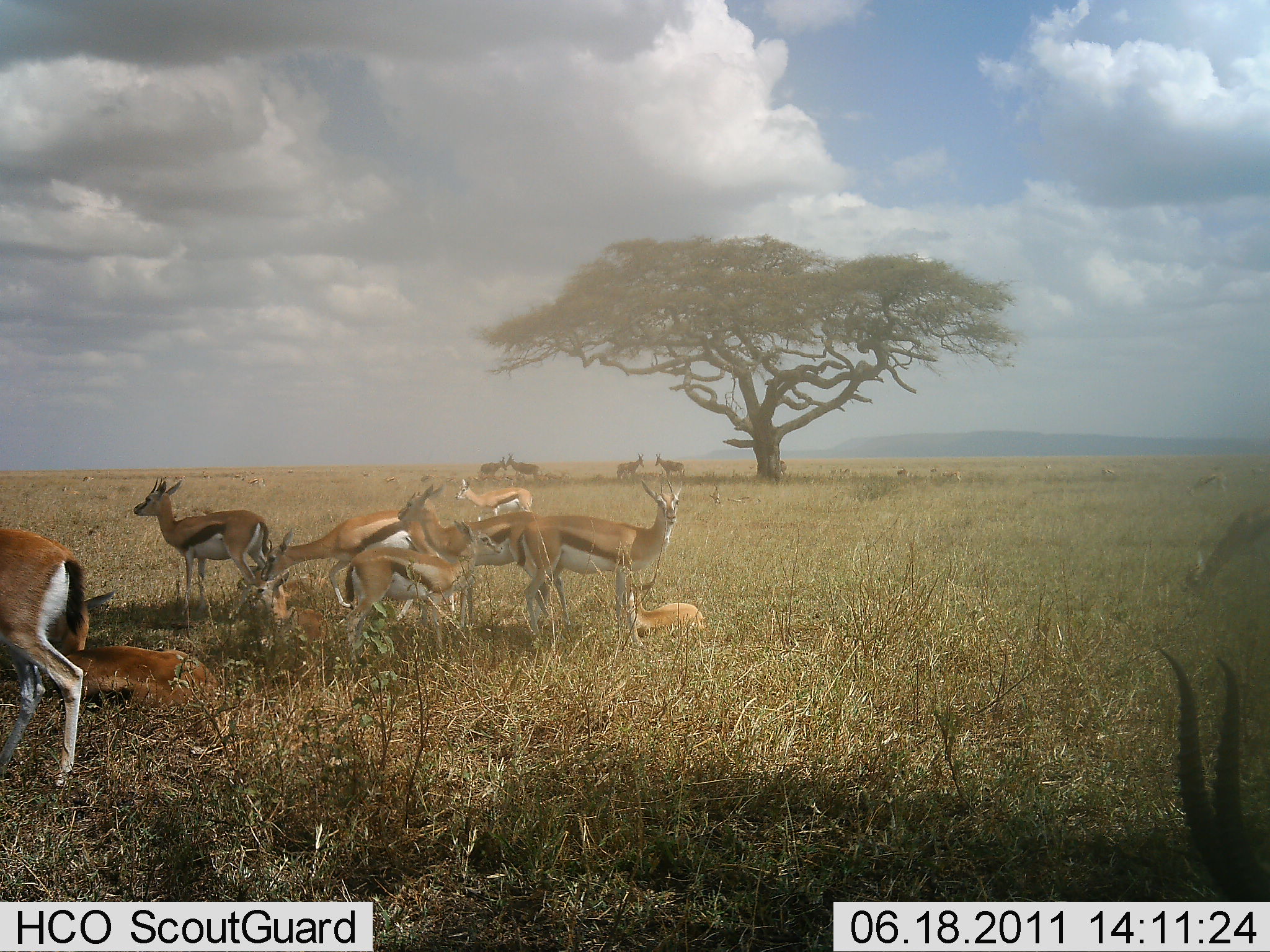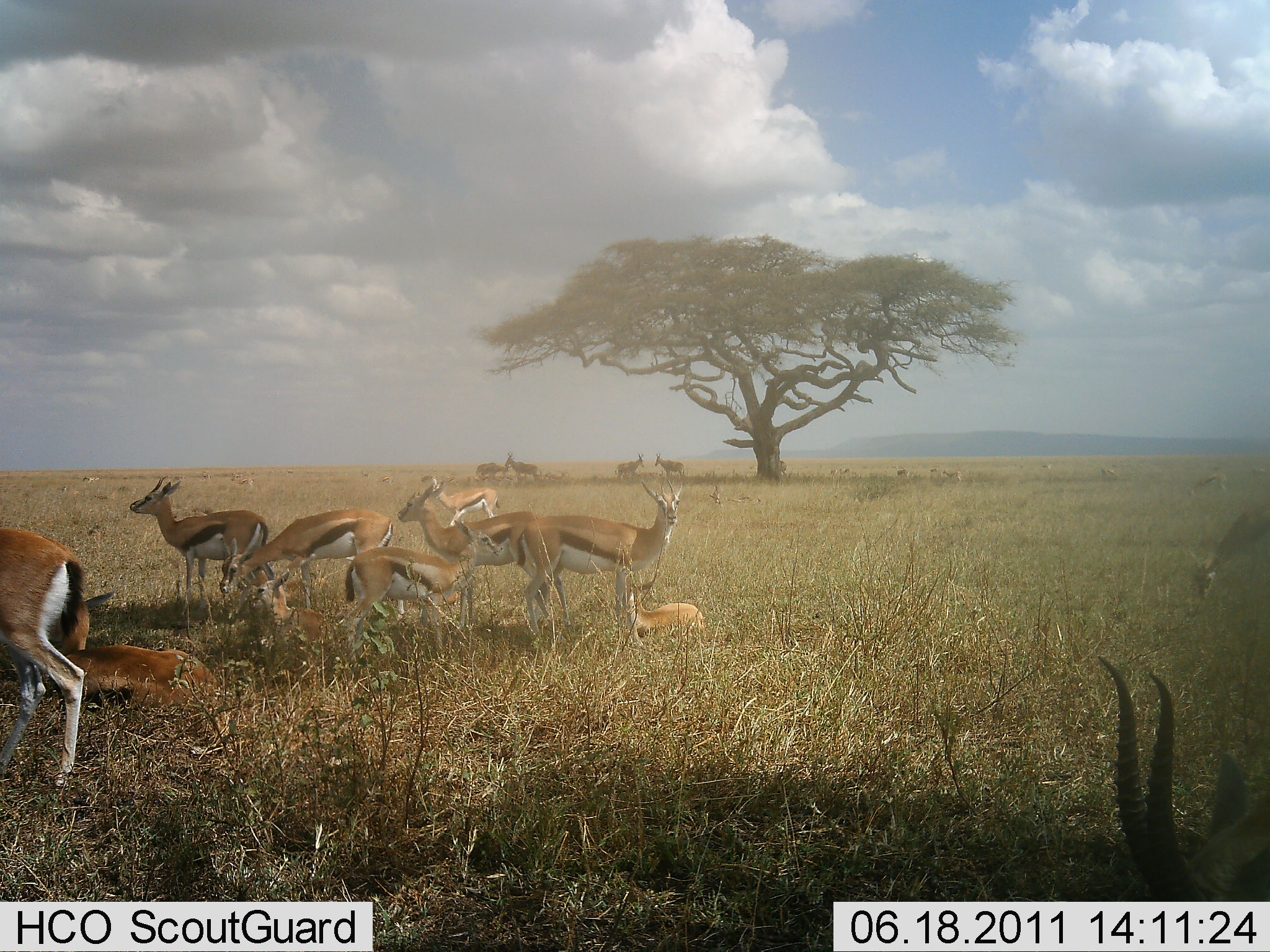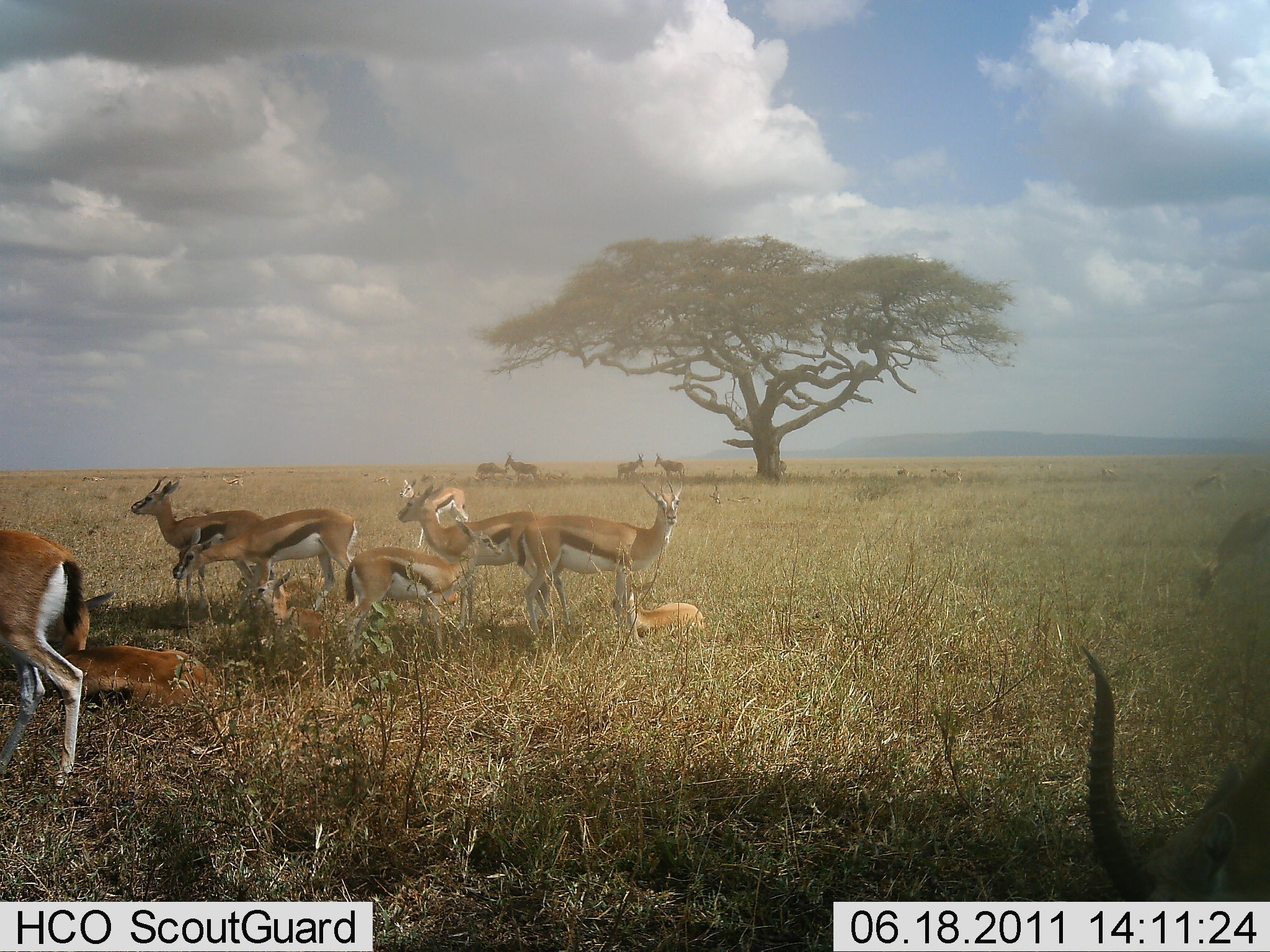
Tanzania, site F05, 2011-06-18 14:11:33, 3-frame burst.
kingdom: Animalia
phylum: Chordata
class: Mammalia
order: Artiodactyla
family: Bovidae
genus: Eudorcas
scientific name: Eudorcas thomsonii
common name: thomson's gazelle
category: gazellethomsons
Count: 11-50.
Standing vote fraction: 83%.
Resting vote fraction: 100%.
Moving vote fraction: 25%.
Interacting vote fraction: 8%.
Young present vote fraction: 58%.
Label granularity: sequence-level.